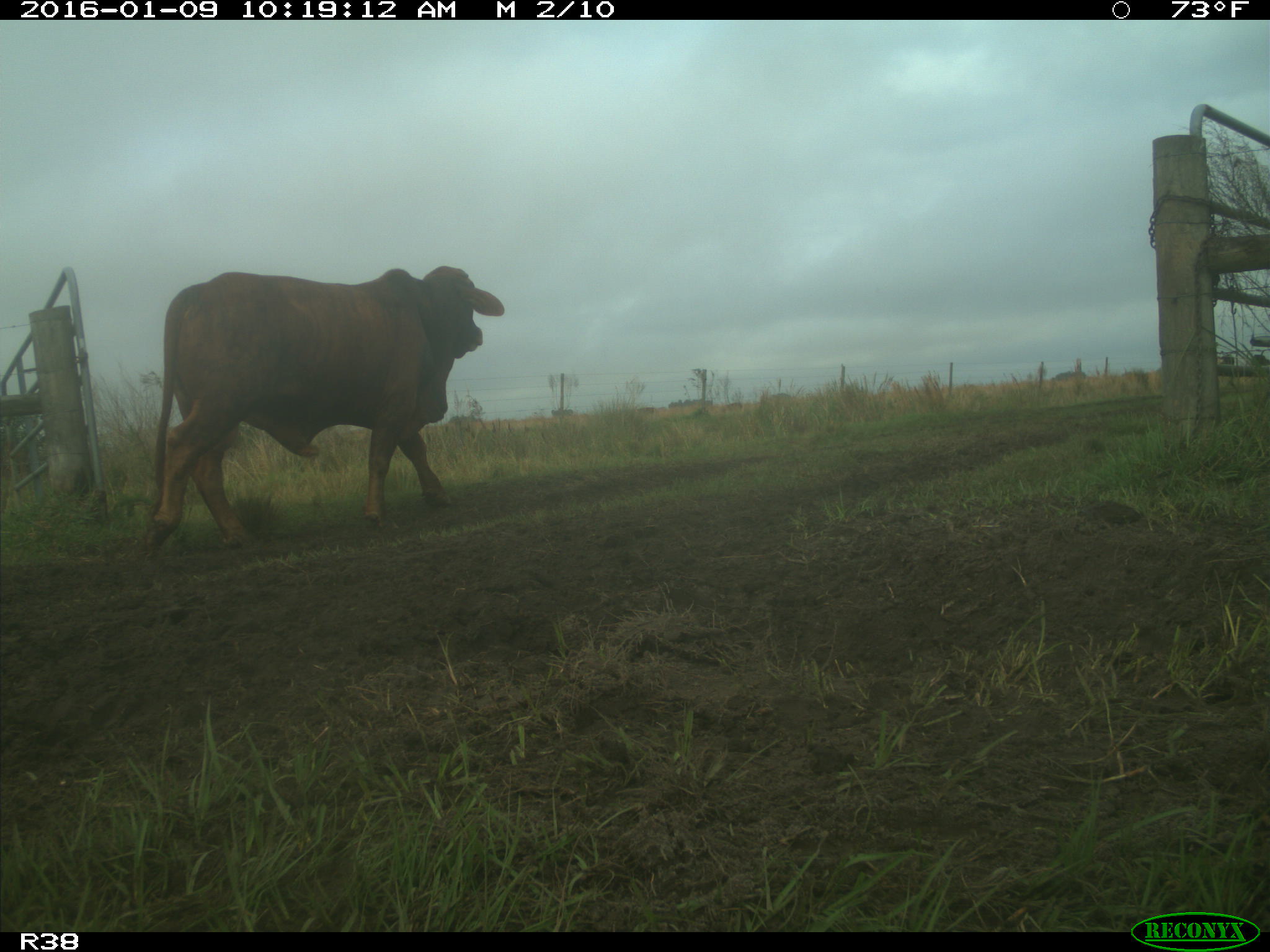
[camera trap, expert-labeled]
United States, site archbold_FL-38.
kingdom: Animalia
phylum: Chordata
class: Mammalia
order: Artiodactyla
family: Bovidae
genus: Bos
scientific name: Bos taurus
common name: domestic cow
Bos taurus (domestic cow).